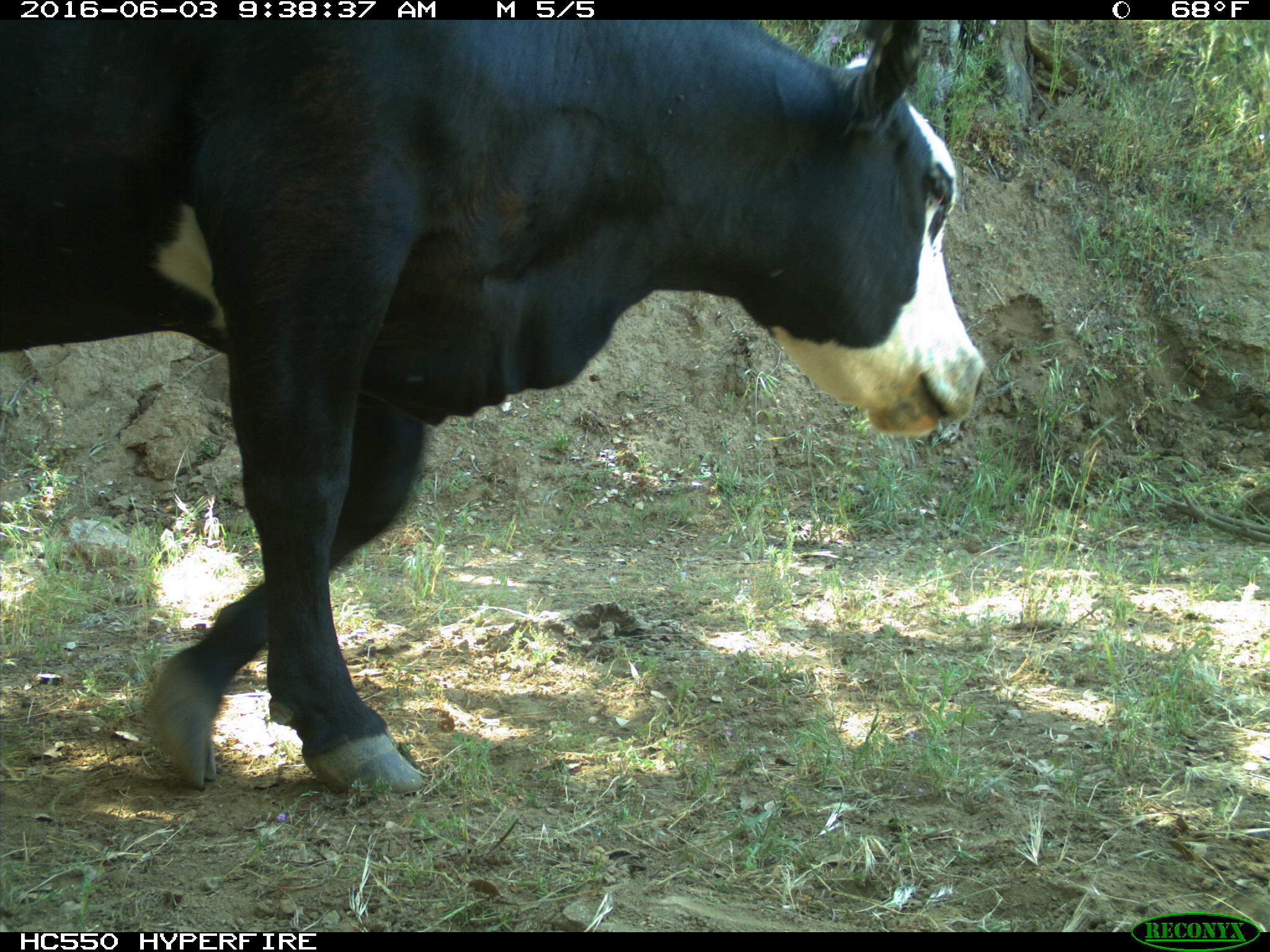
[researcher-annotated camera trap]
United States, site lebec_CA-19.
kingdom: Animalia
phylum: Chordata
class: Mammalia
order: Artiodactyla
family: Bovidae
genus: Bos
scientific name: Bos taurus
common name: domestic cow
Bos taurus (domestic cow).